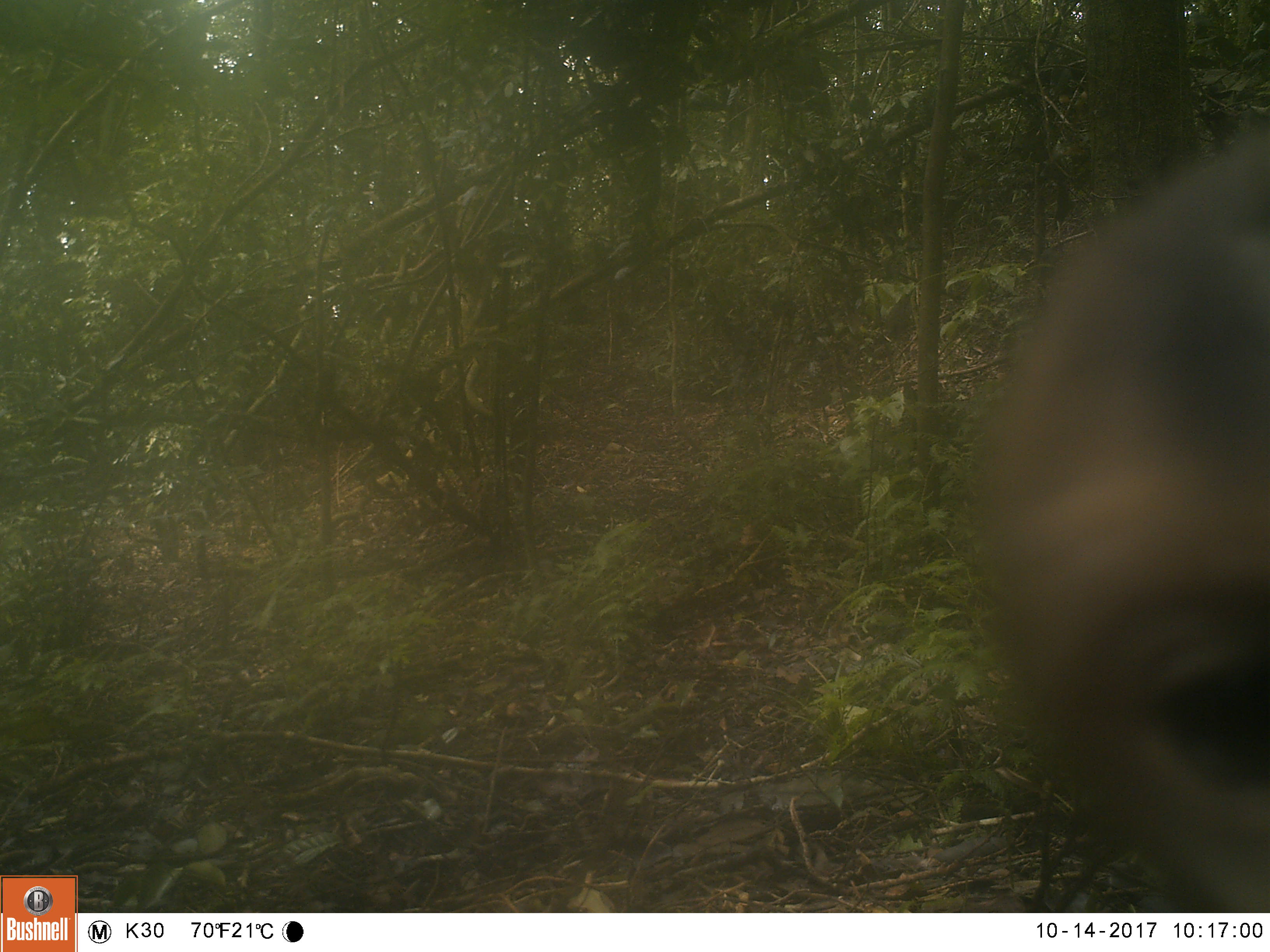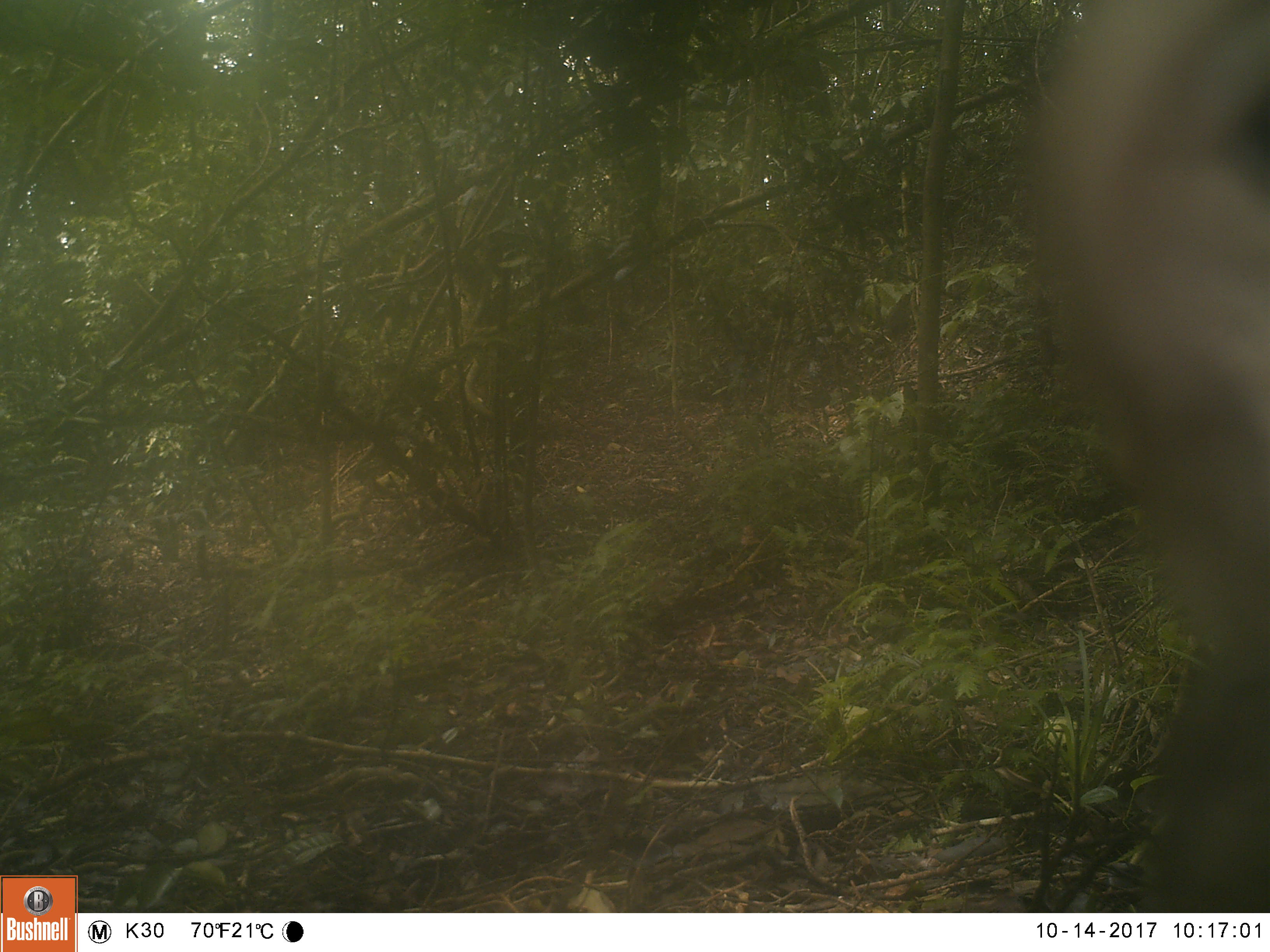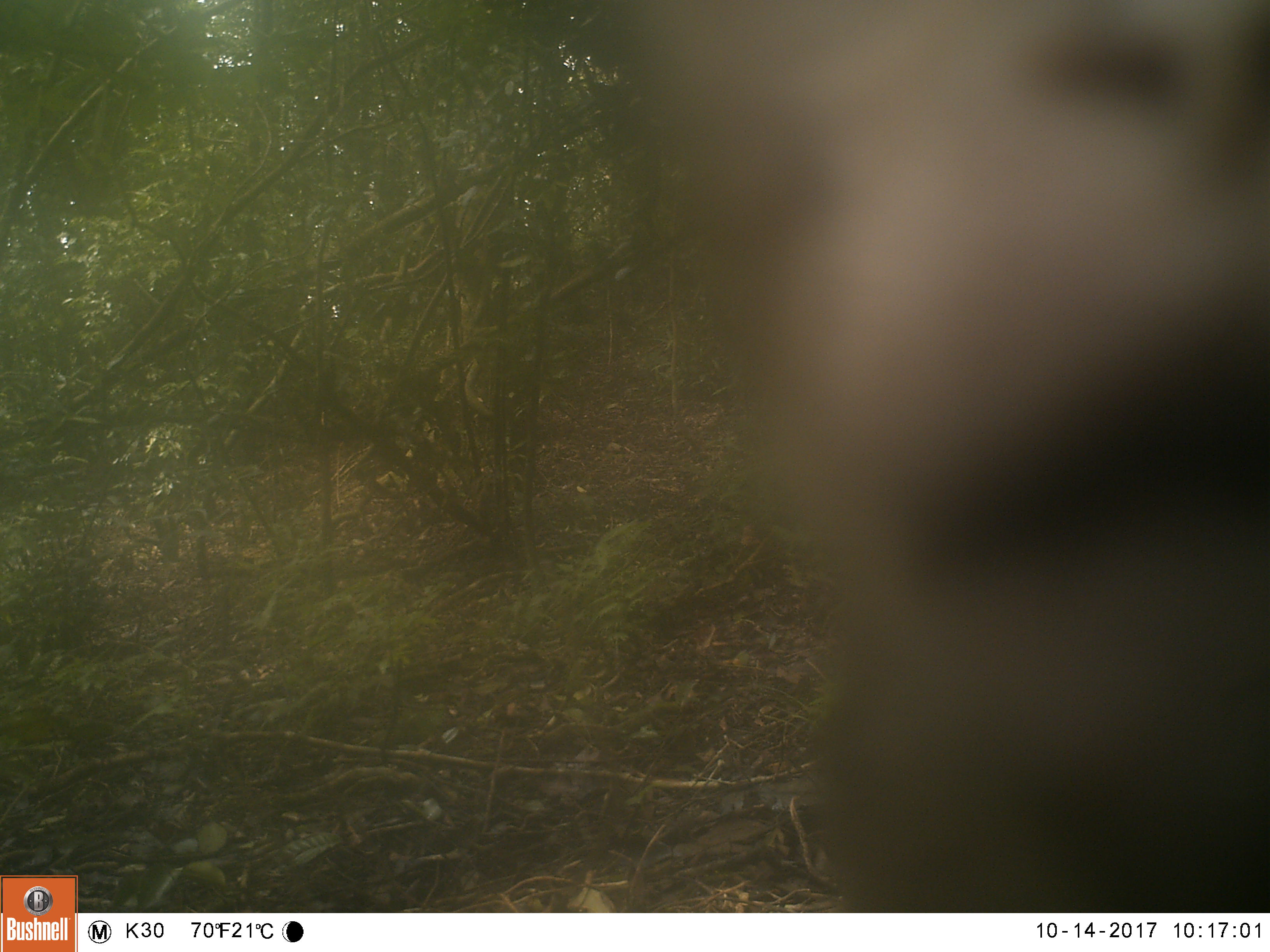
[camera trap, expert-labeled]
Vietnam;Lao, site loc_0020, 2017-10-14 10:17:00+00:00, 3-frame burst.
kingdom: Animalia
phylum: Chordata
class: Mammalia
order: Primates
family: Cercopithecidae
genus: Macaca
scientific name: Macaca nemestrina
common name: pig-tailed macaque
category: pig tailed macaque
Pig tailed macaque (pig-tailed macaque) (Macaca nemestrina). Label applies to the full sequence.